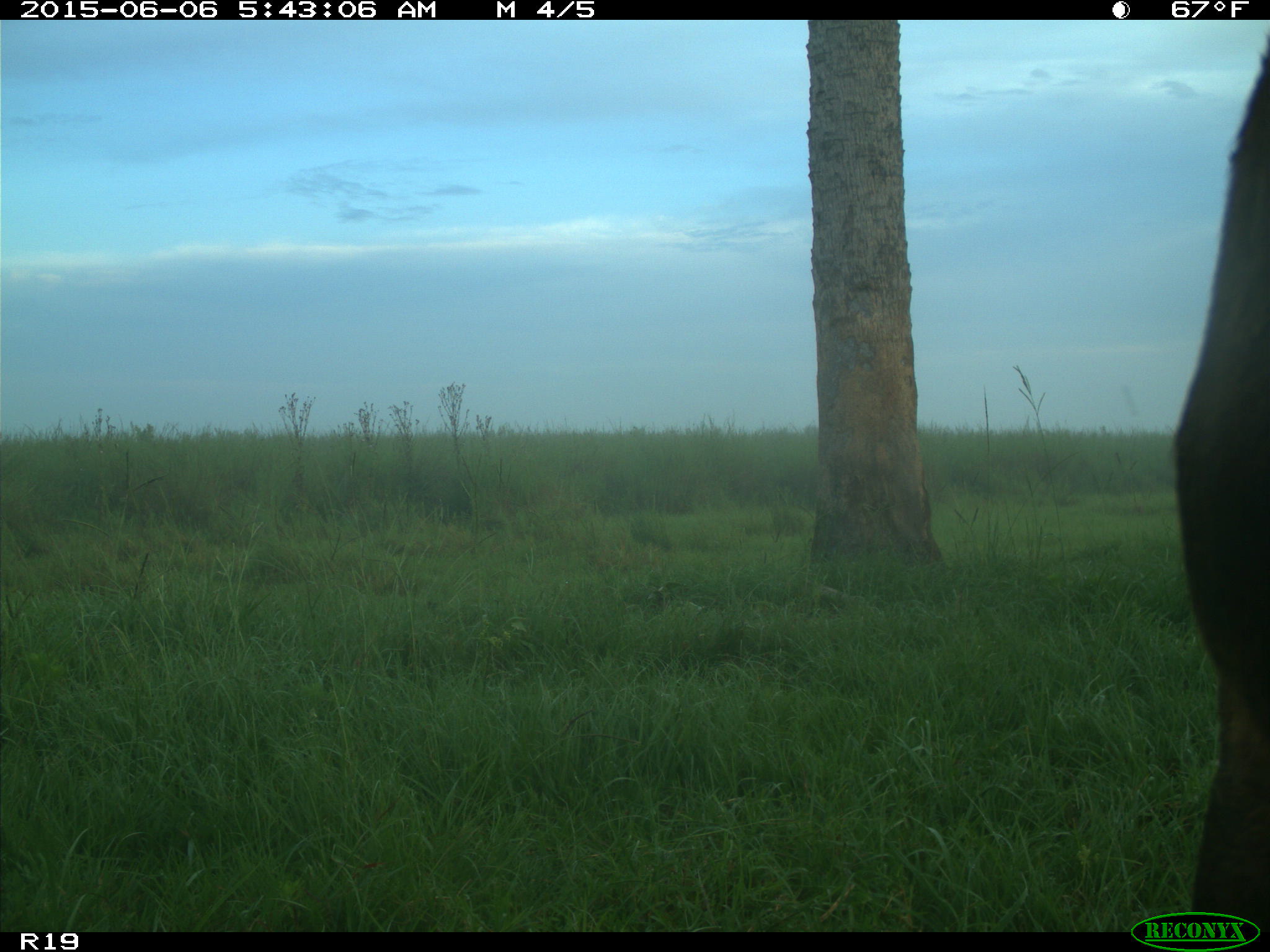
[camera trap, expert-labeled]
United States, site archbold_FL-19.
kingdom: Animalia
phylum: Chordata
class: Mammalia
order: Artiodactyla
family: Bovidae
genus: Bos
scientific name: Bos taurus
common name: domestic cow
Bos taurus (domestic cow).